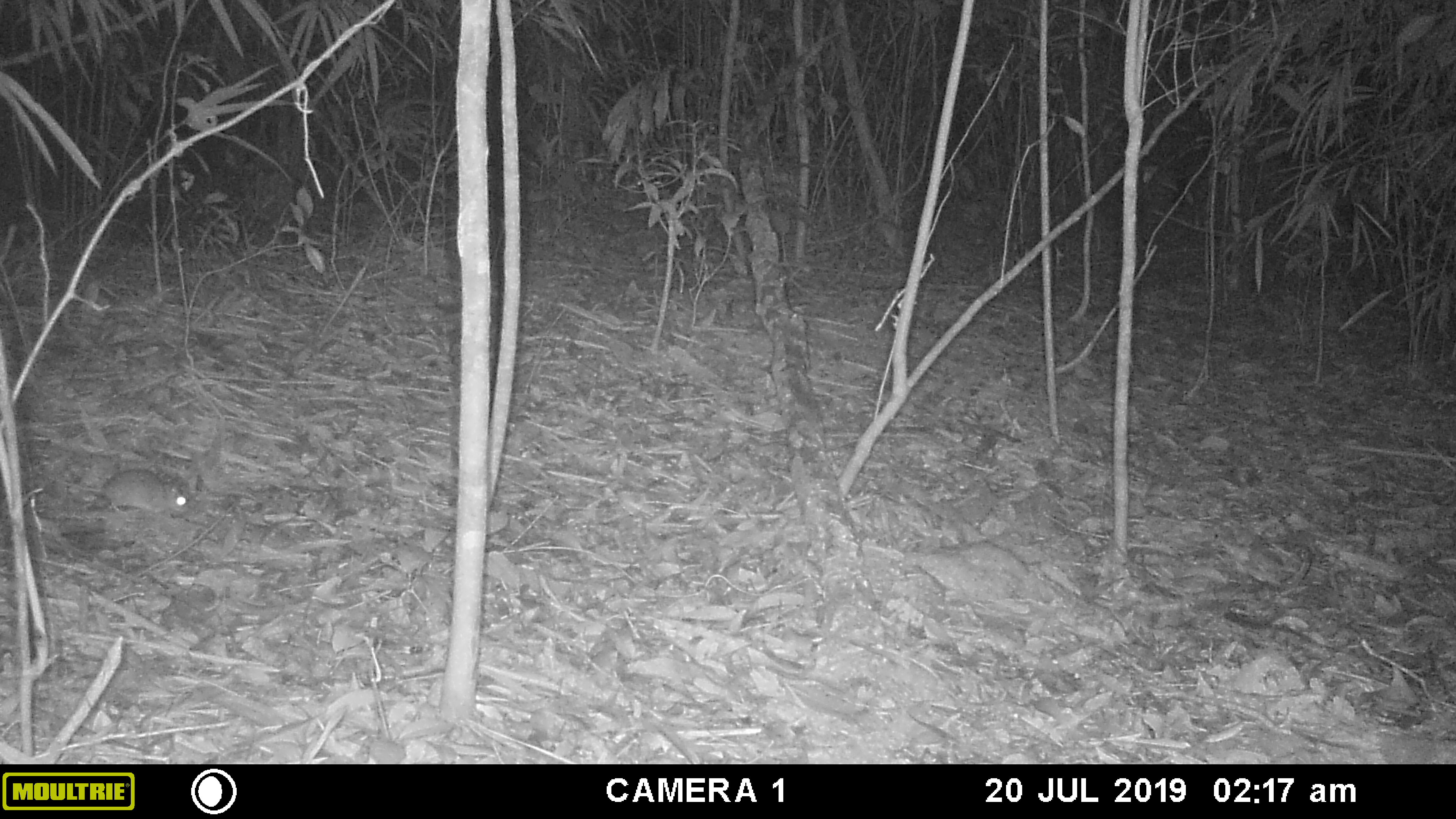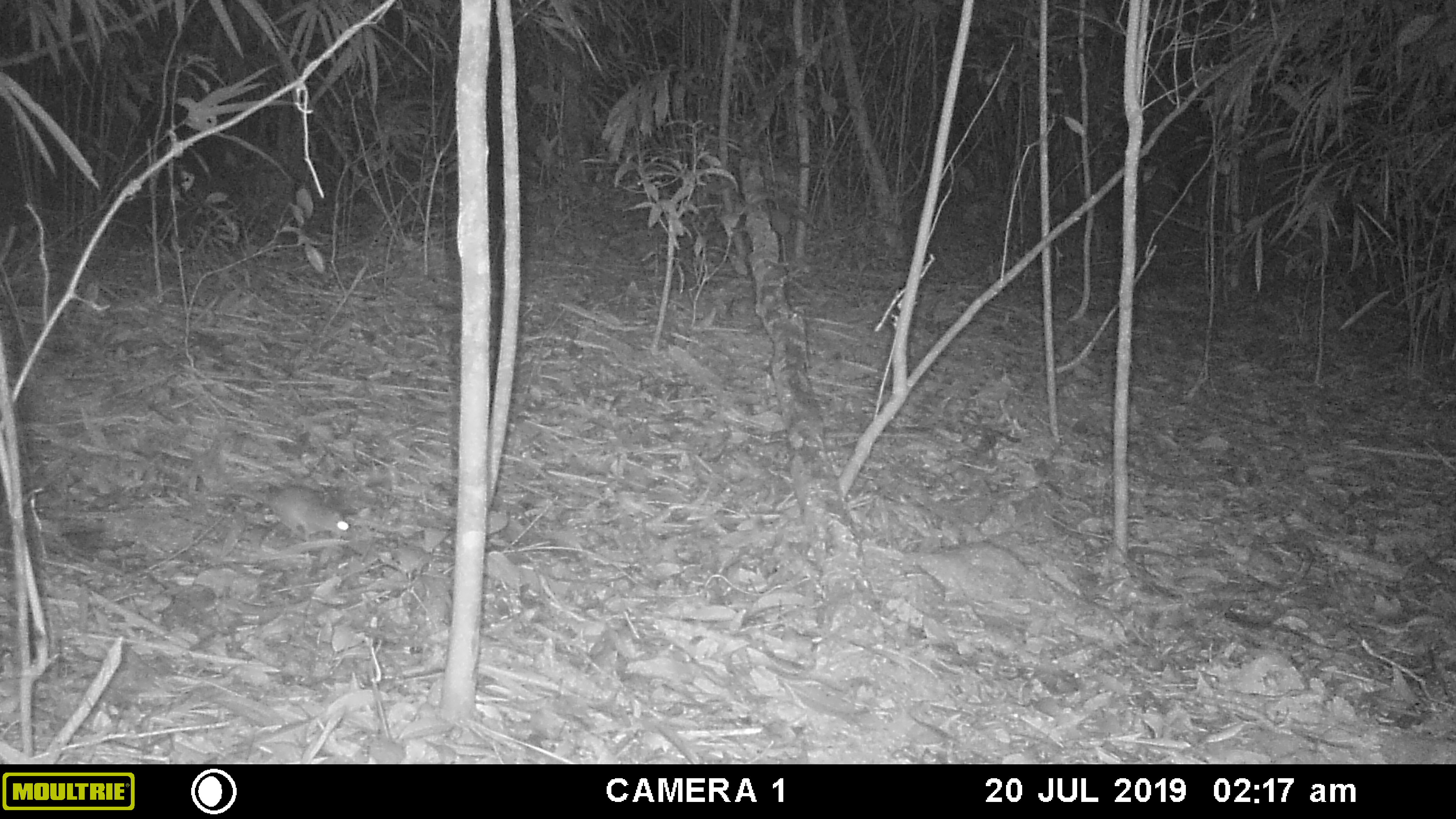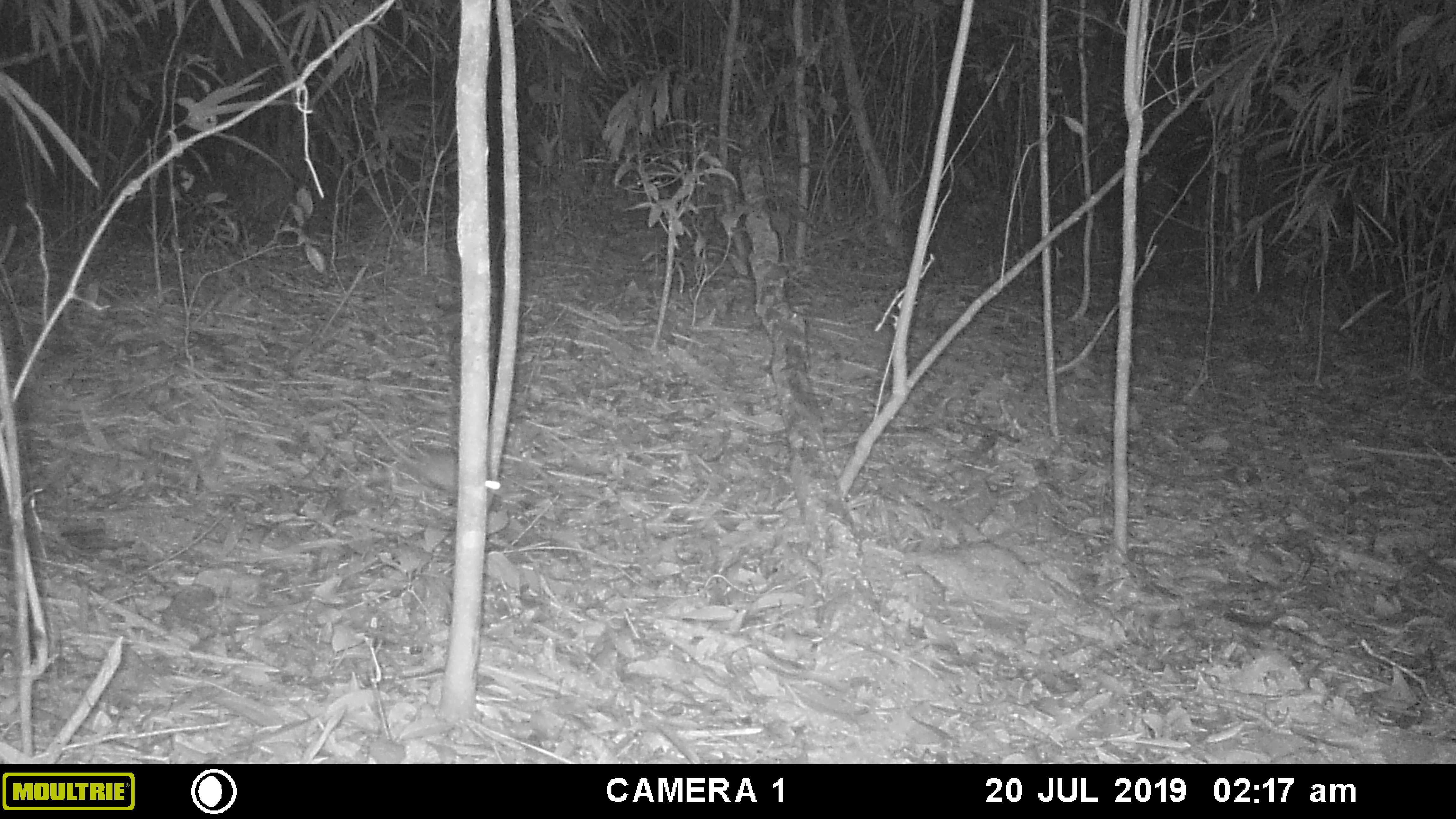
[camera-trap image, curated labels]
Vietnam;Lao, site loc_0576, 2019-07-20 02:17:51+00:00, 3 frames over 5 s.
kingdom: Animalia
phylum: Chordata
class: Mammalia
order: Rodentia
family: Muridae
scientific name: Muridae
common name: old-world mice and rats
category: unidentified murid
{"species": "unidentified murid (old-world mice and rats) (Muridae)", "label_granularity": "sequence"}